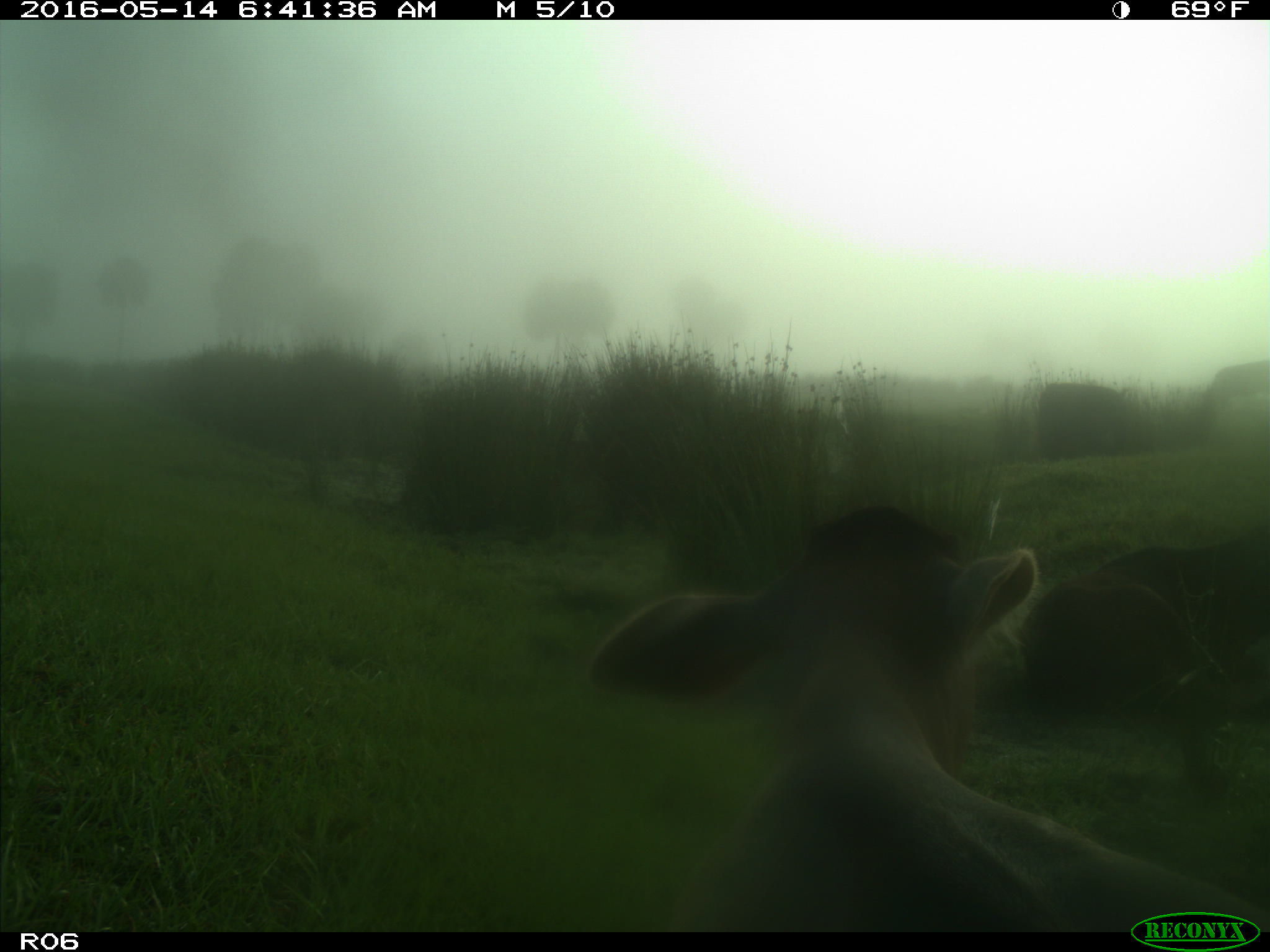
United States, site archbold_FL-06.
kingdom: Animalia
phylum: Chordata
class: Mammalia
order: Artiodactyla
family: Bovidae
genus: Bos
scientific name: Bos taurus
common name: domestic cow